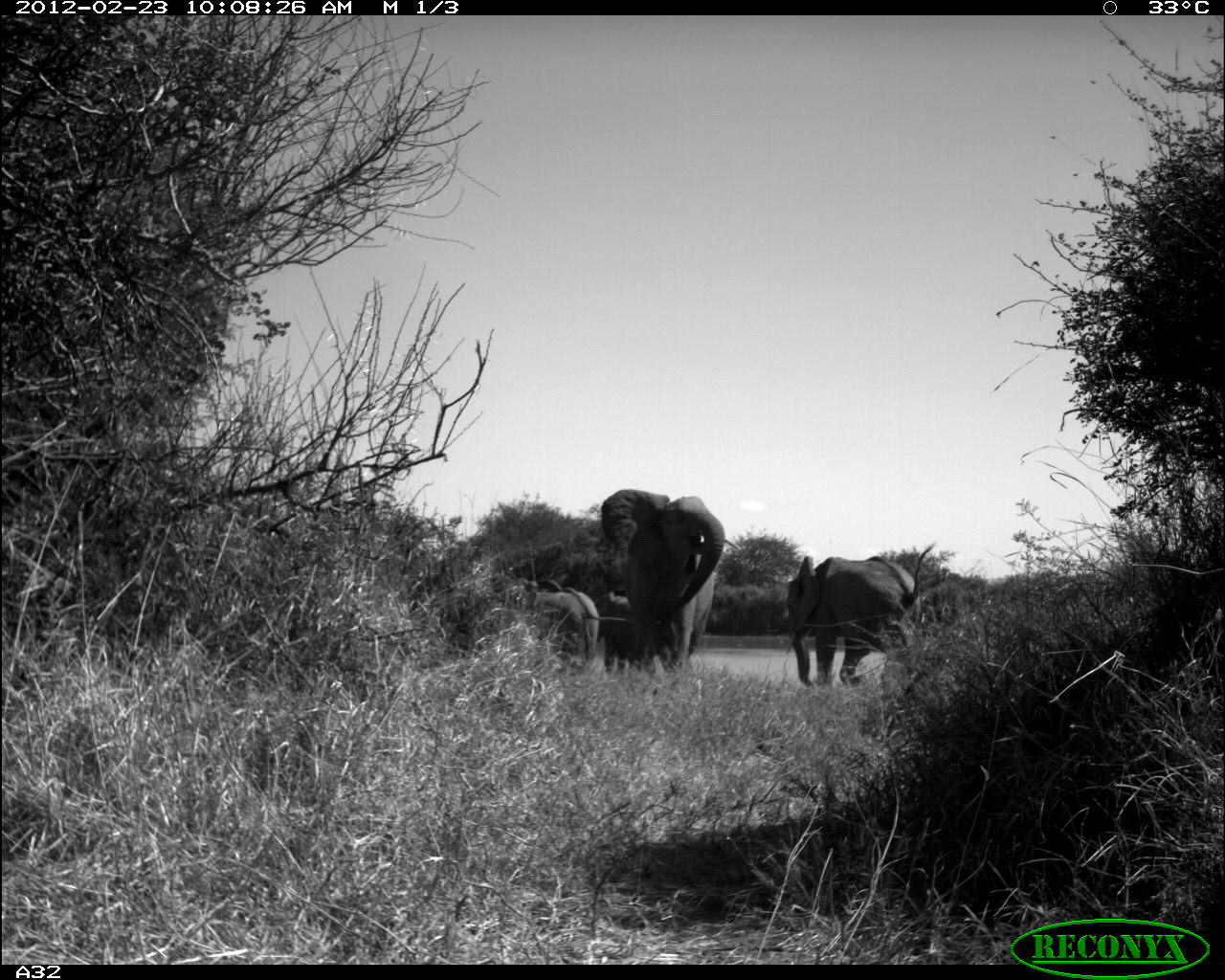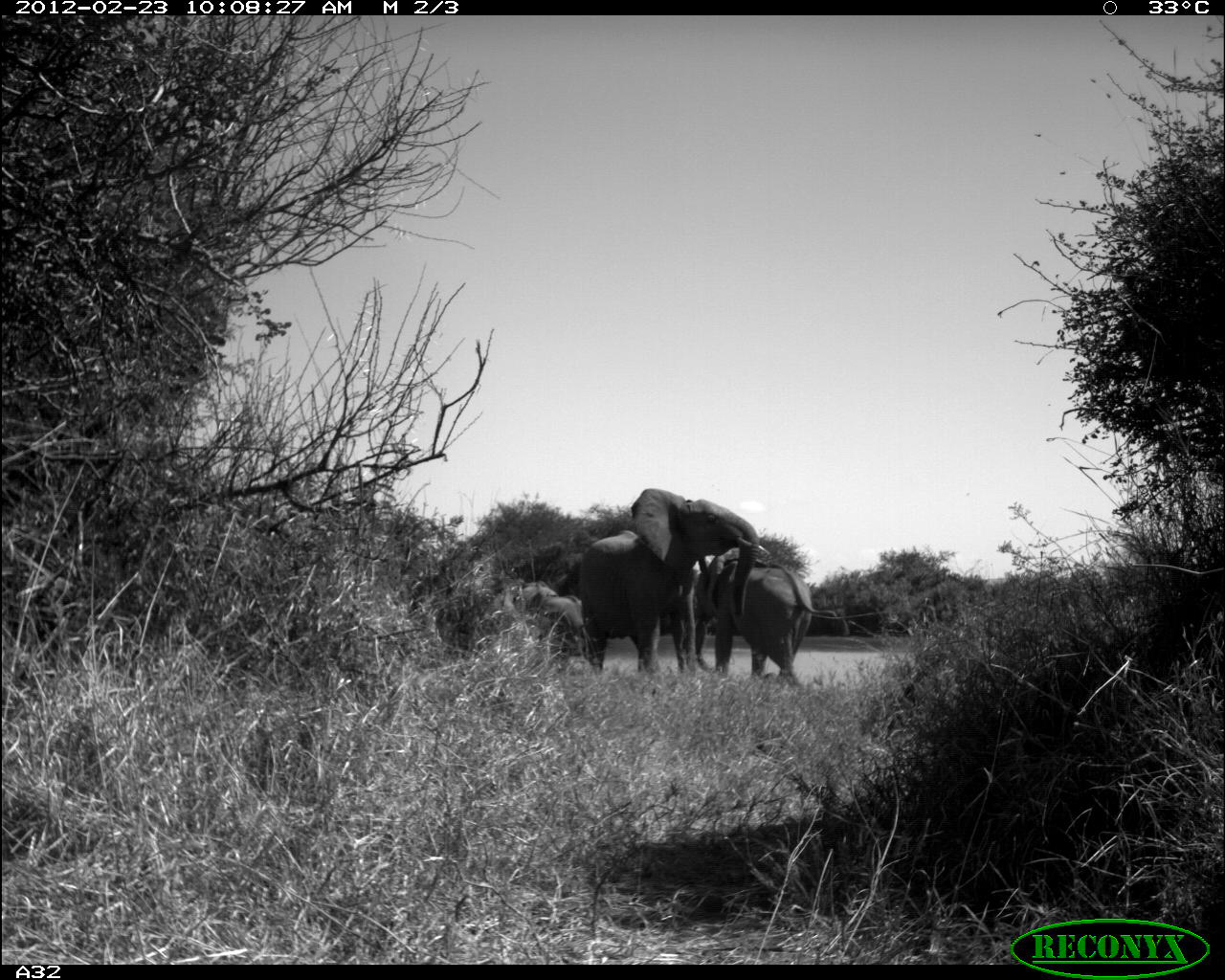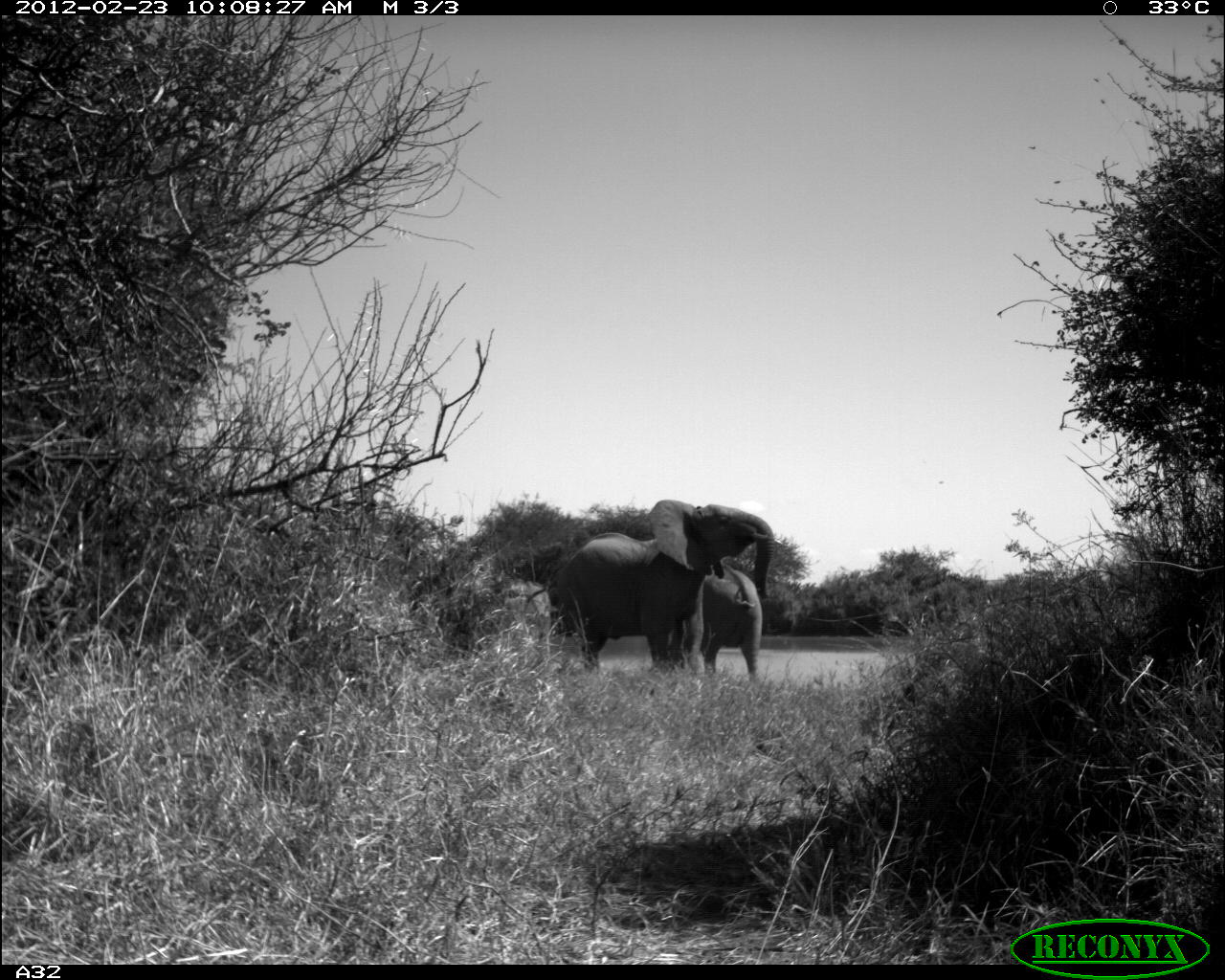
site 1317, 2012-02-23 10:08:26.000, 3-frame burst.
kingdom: Animalia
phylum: Chordata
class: Mammalia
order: Proboscidea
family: Elephantidae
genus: Loxodonta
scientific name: Loxodonta africana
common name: african bush elephant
Loxodonta africana (african bush elephant), count 4.